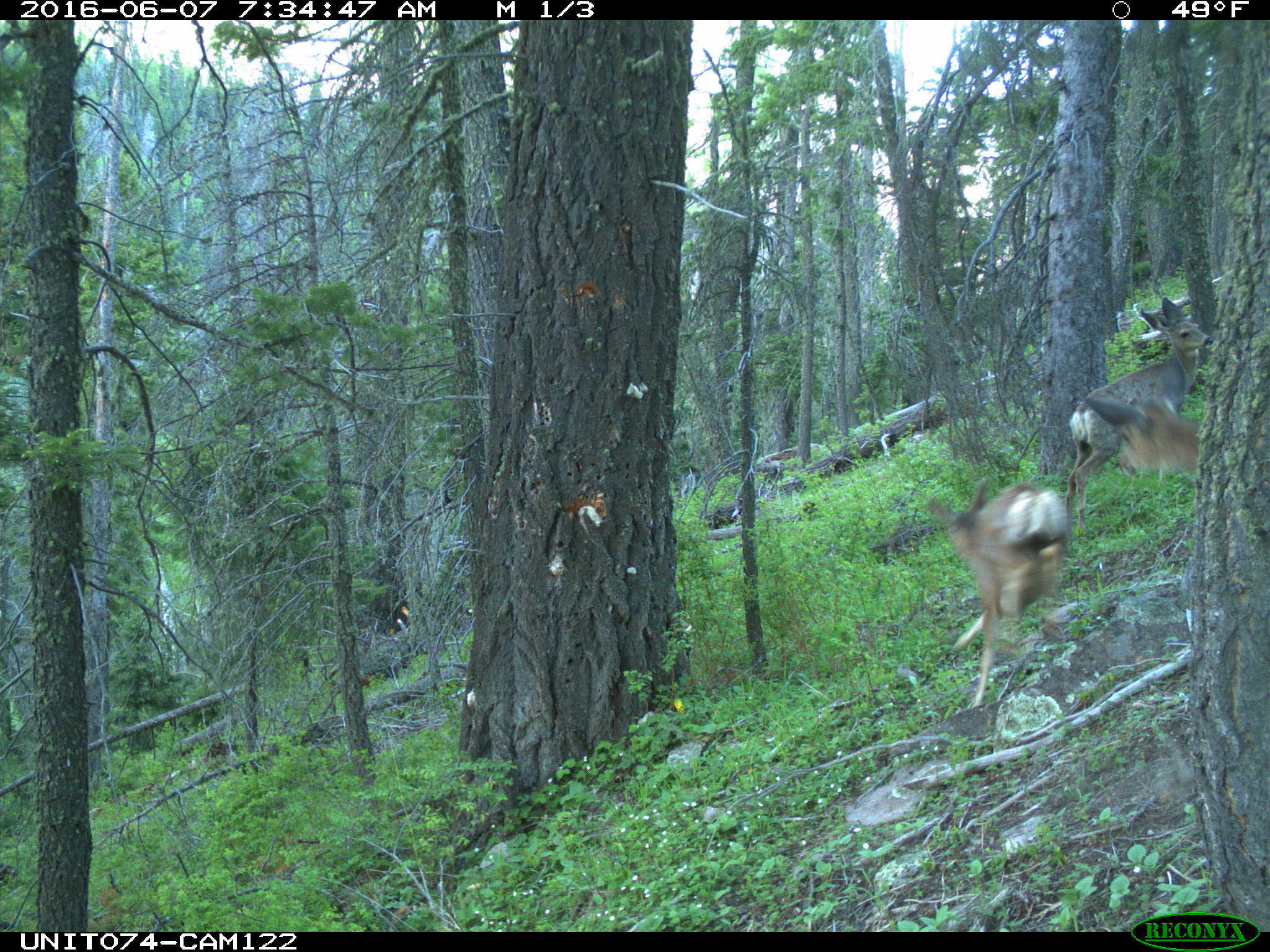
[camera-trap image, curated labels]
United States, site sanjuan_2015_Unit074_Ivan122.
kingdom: Animalia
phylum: Chordata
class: Mammalia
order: Artiodactyla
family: Cervidae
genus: Odocoileus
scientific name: Odocoileus hemionus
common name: mule deer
Odocoileus hemionus (mule deer).